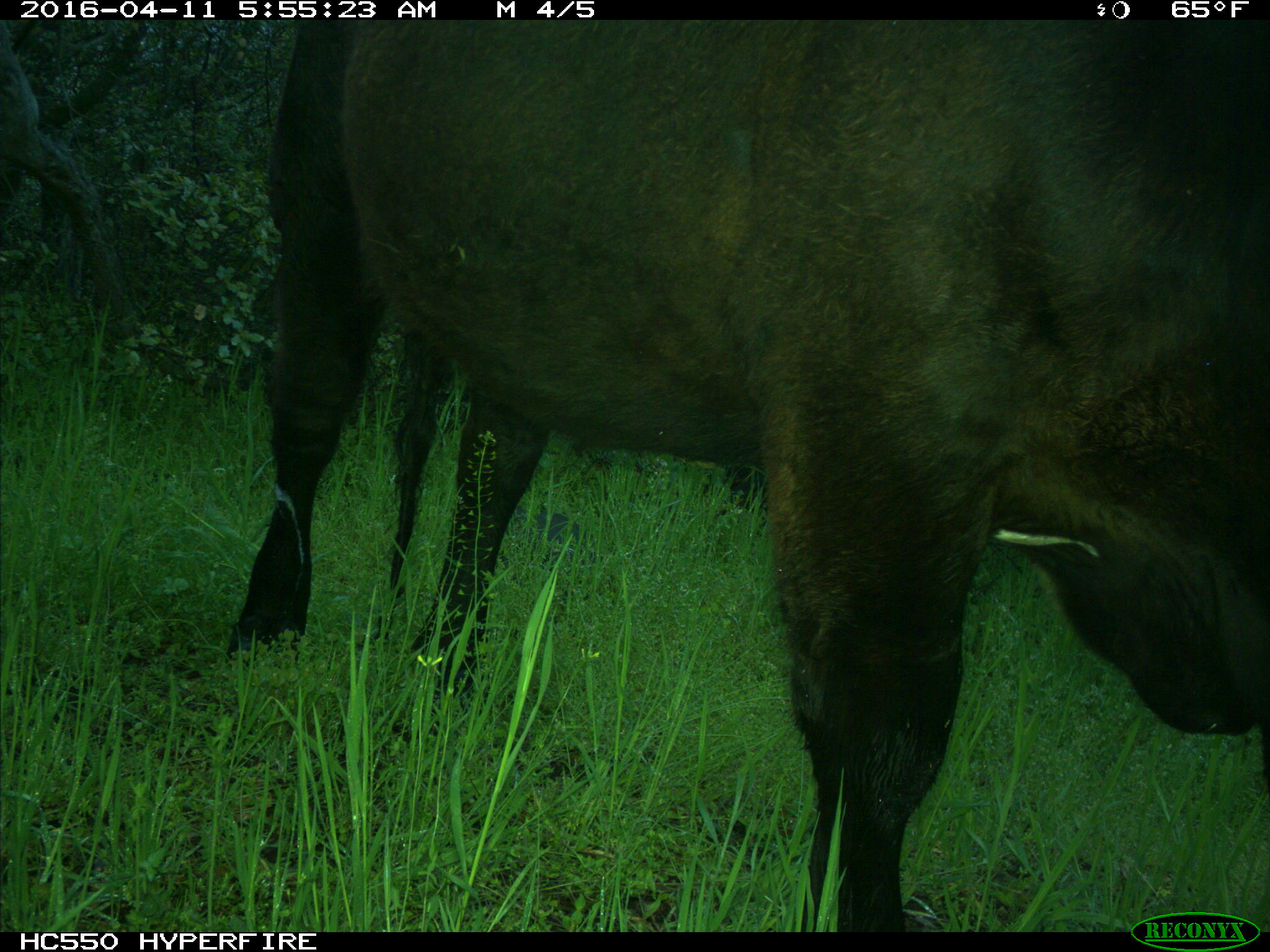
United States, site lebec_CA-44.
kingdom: Animalia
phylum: Chordata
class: Mammalia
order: Artiodactyla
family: Bovidae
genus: Bos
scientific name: Bos taurus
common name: domestic cow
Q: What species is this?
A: Bos taurus (domestic cow).